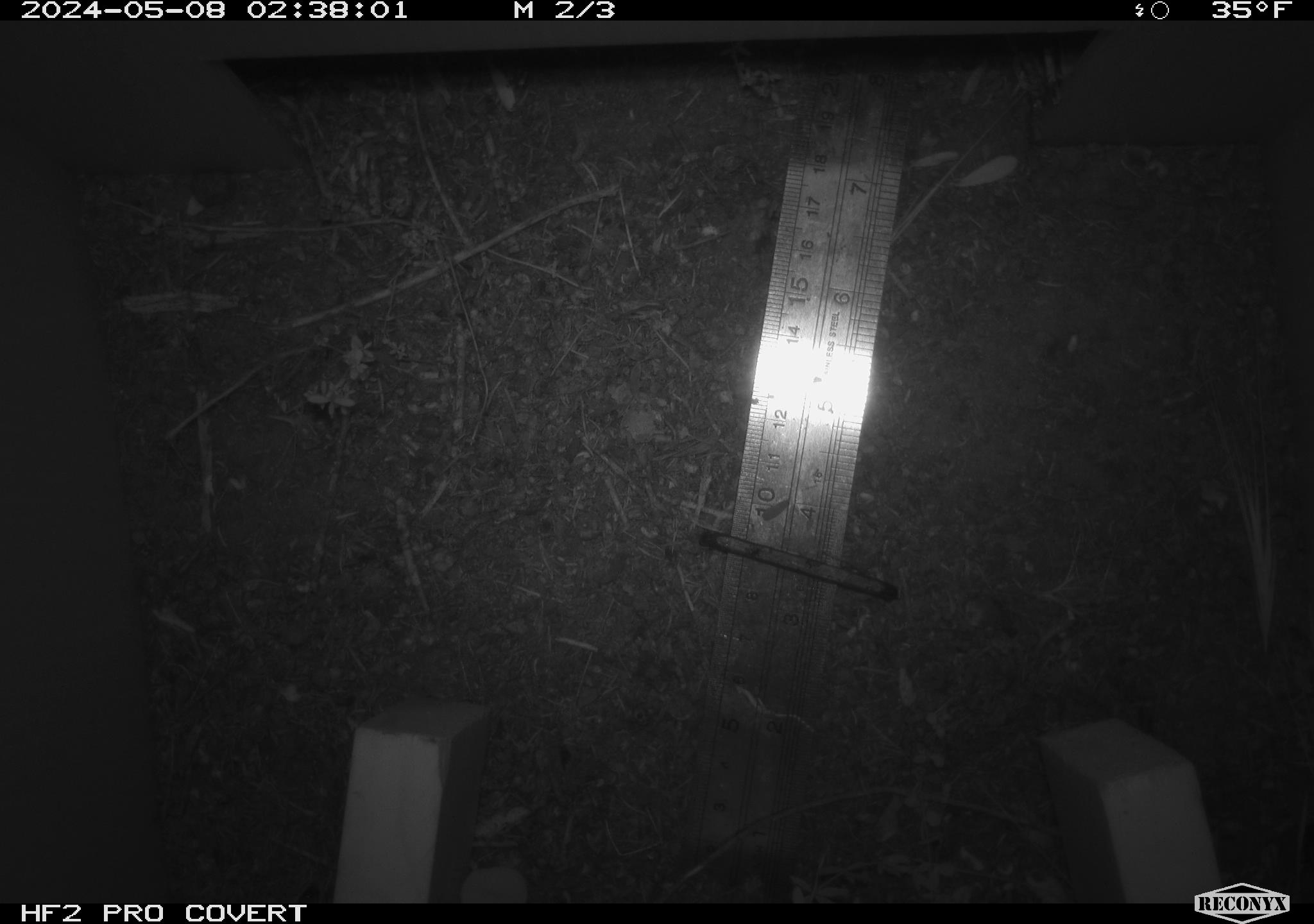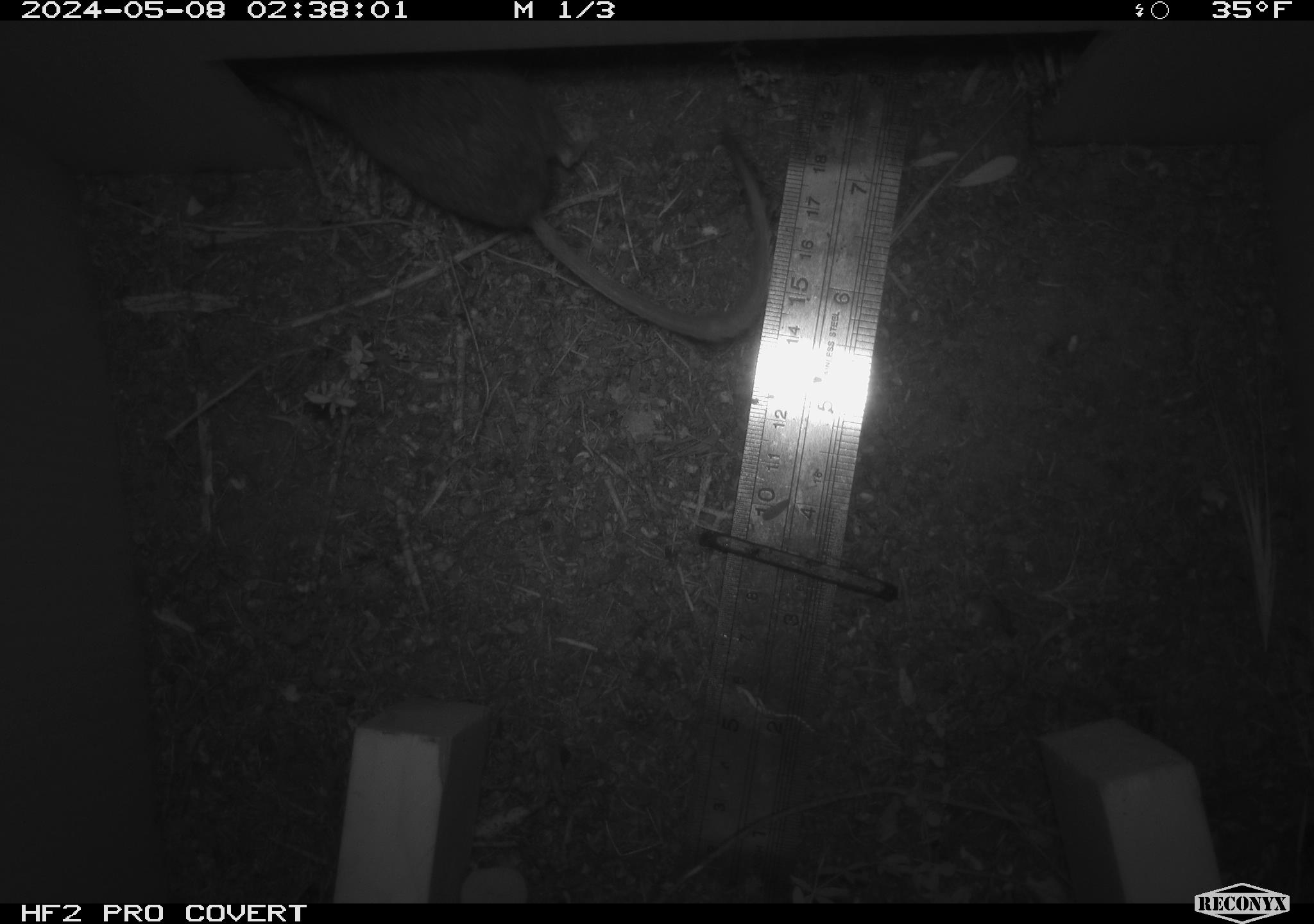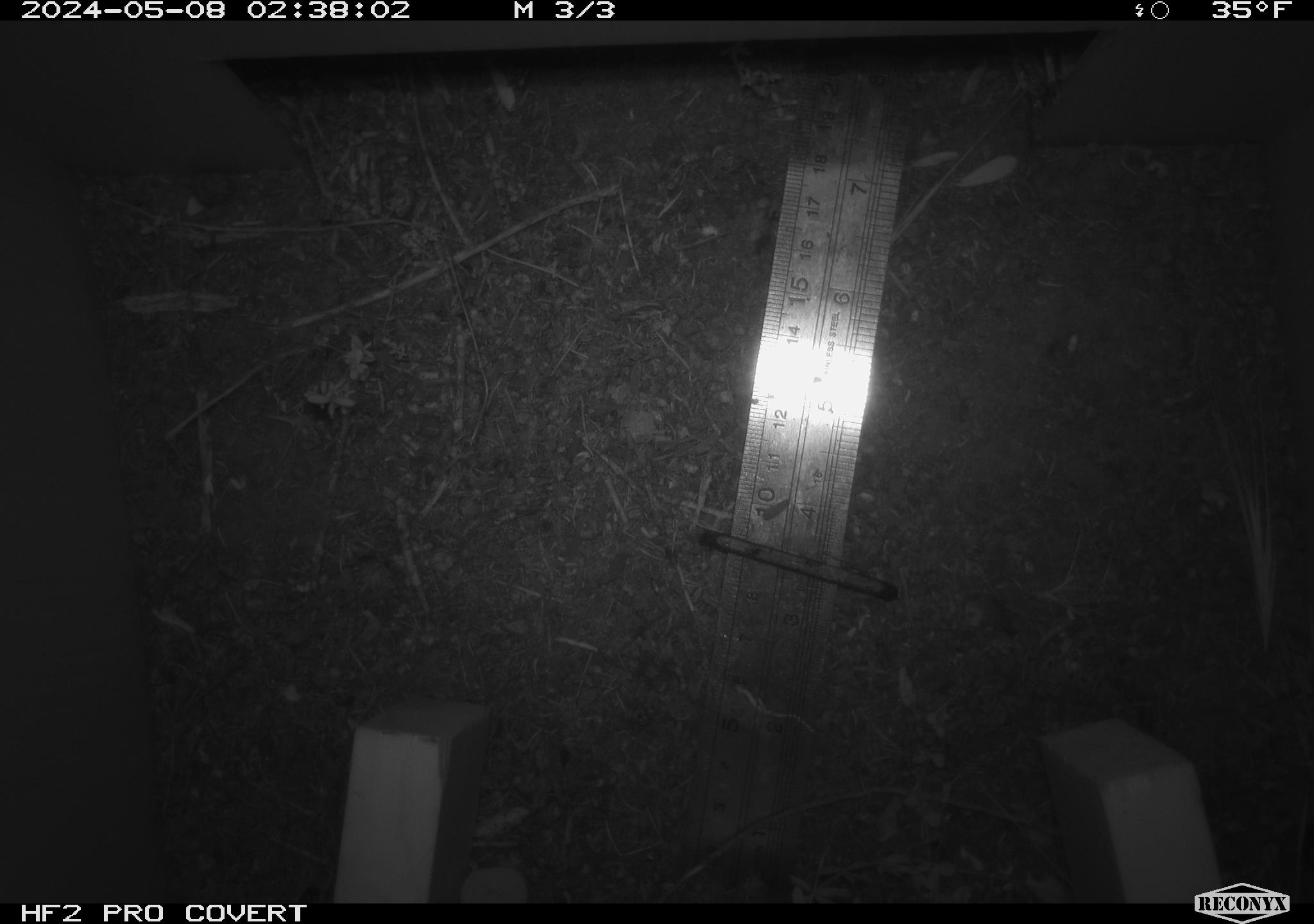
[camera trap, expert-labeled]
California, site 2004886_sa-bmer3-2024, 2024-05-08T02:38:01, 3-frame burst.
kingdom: Animalia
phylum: Chordata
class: Mammalia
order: Rodentia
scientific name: Rodentia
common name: mouse species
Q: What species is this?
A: Mouse species (Rodentia).